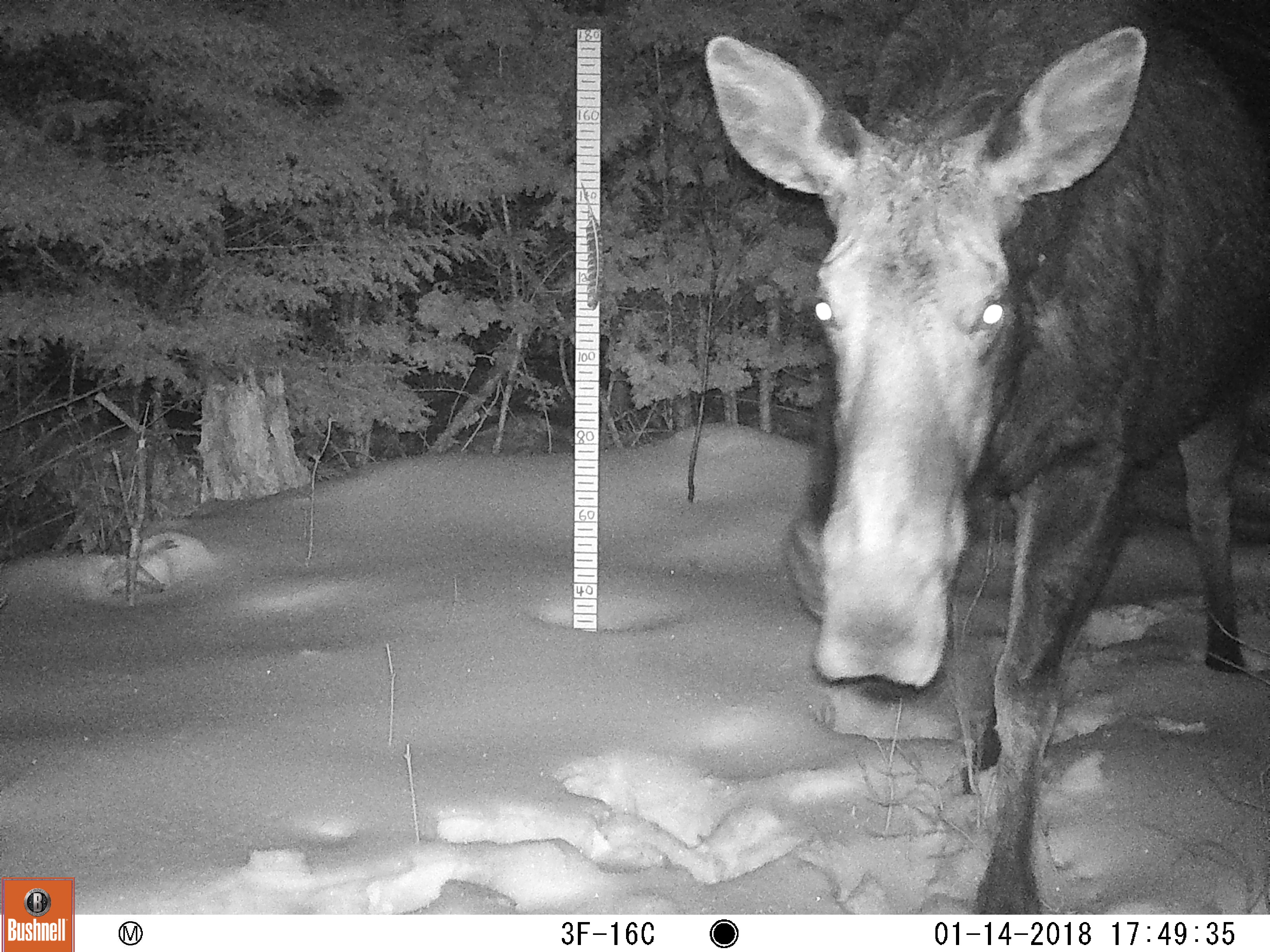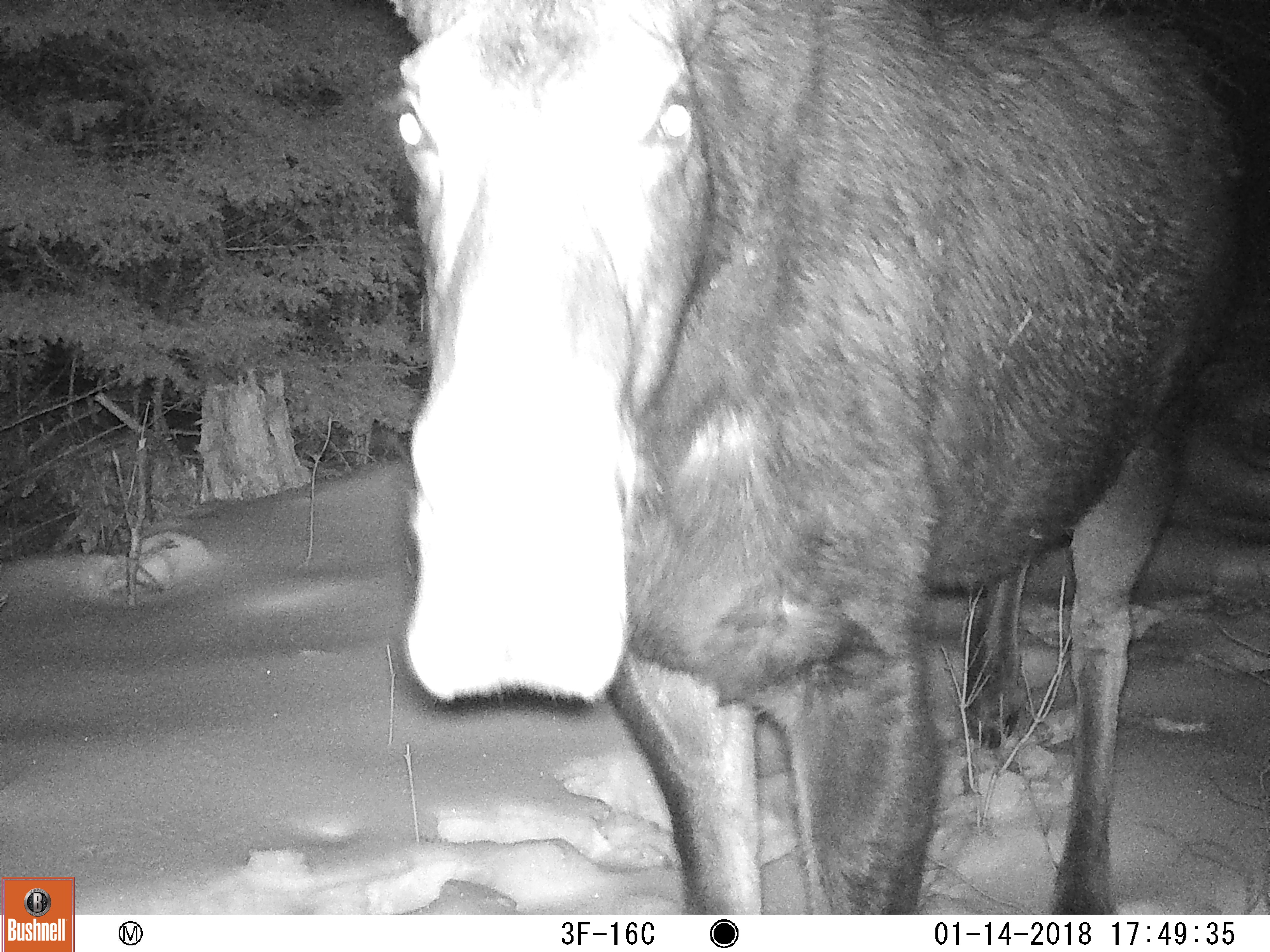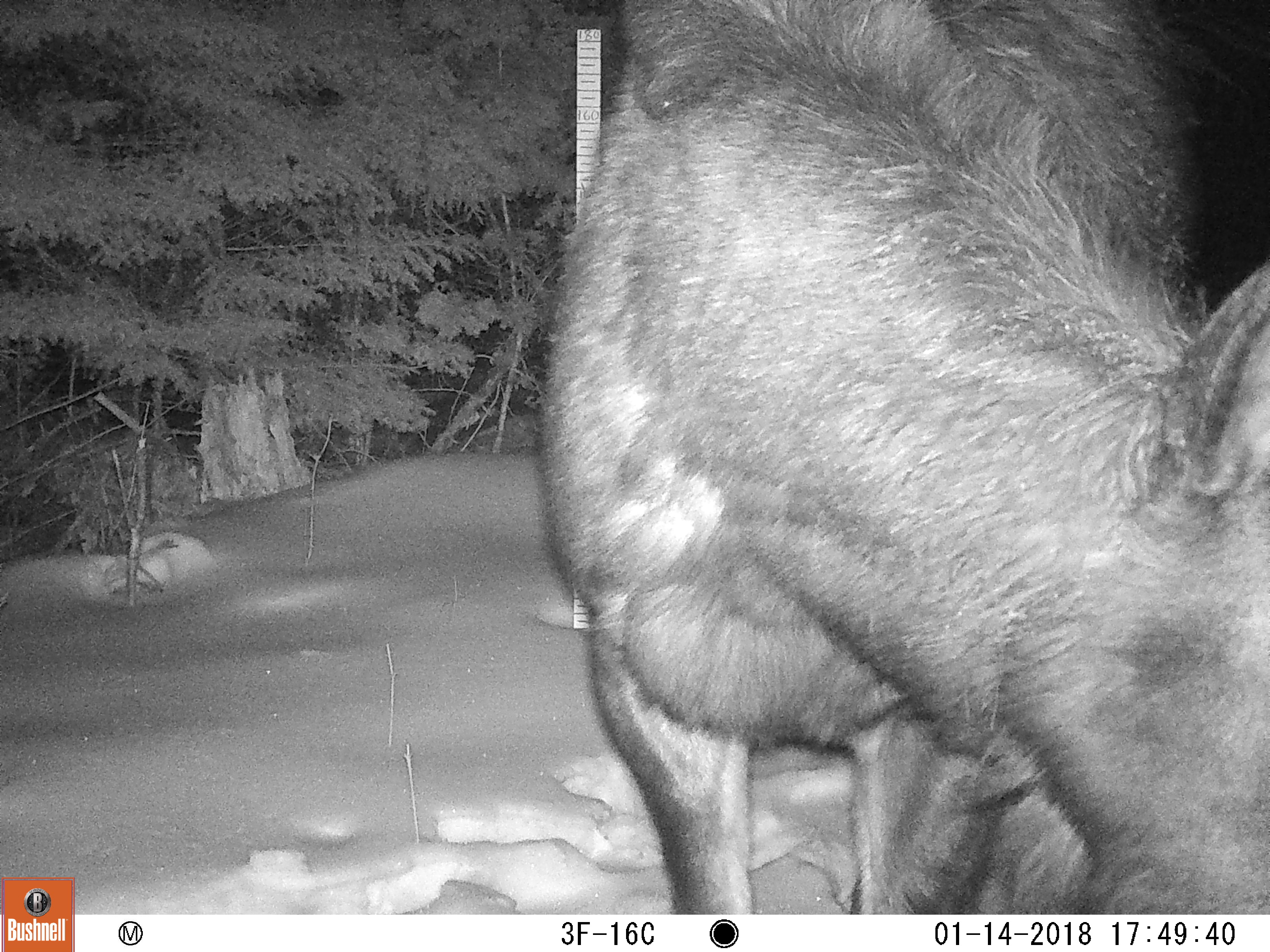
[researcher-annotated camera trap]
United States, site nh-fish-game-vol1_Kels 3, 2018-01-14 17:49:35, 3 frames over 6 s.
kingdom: Animalia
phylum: Chordata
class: Mammalia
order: Artiodactyla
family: Cervidae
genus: Alces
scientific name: Alces alces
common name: moose